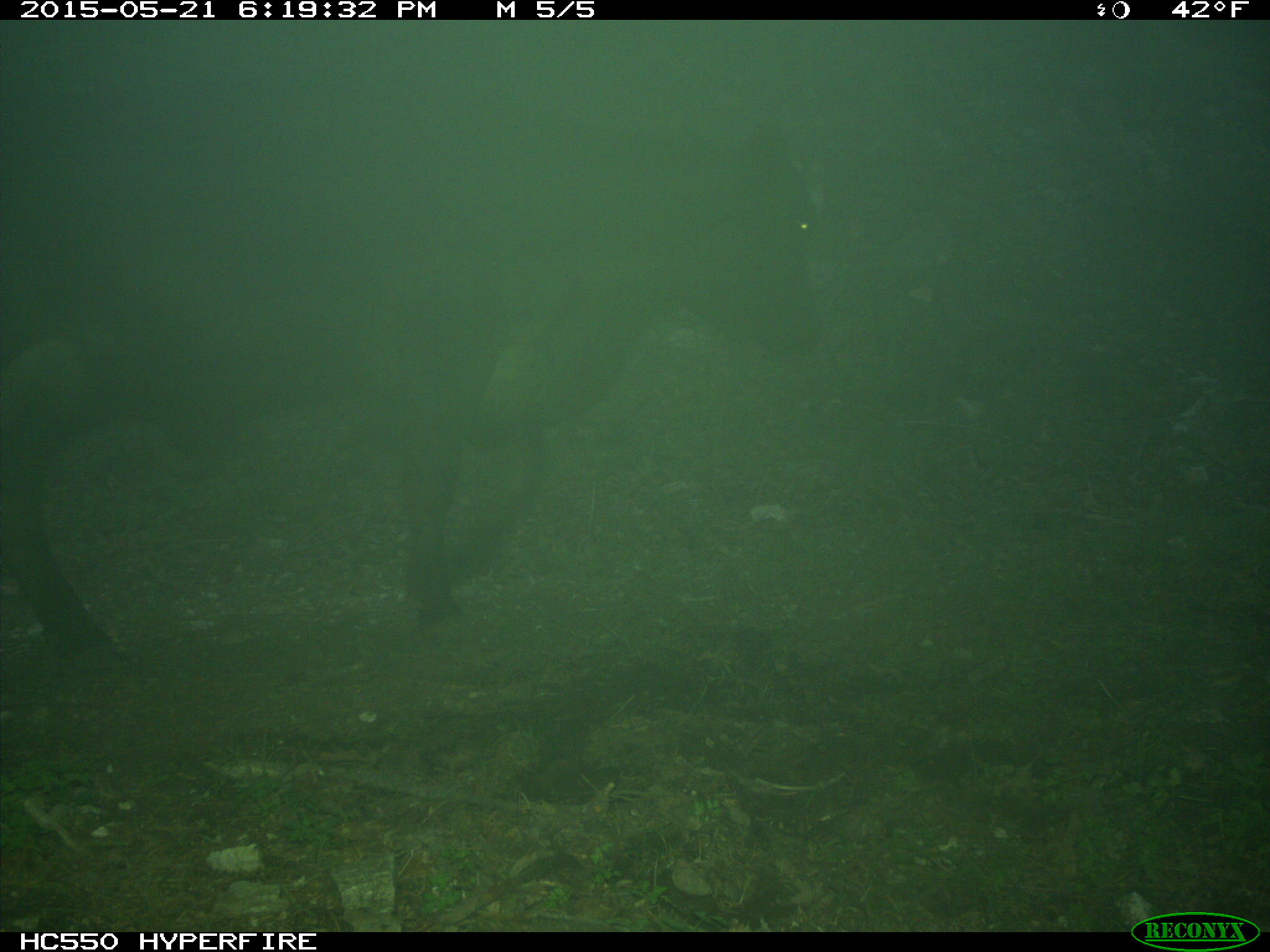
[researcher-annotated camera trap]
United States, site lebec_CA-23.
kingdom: Animalia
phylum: Chordata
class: Mammalia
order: Artiodactyla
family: Bovidae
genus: Bos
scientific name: Bos taurus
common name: domestic cow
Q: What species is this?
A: Bos taurus (domestic cow).